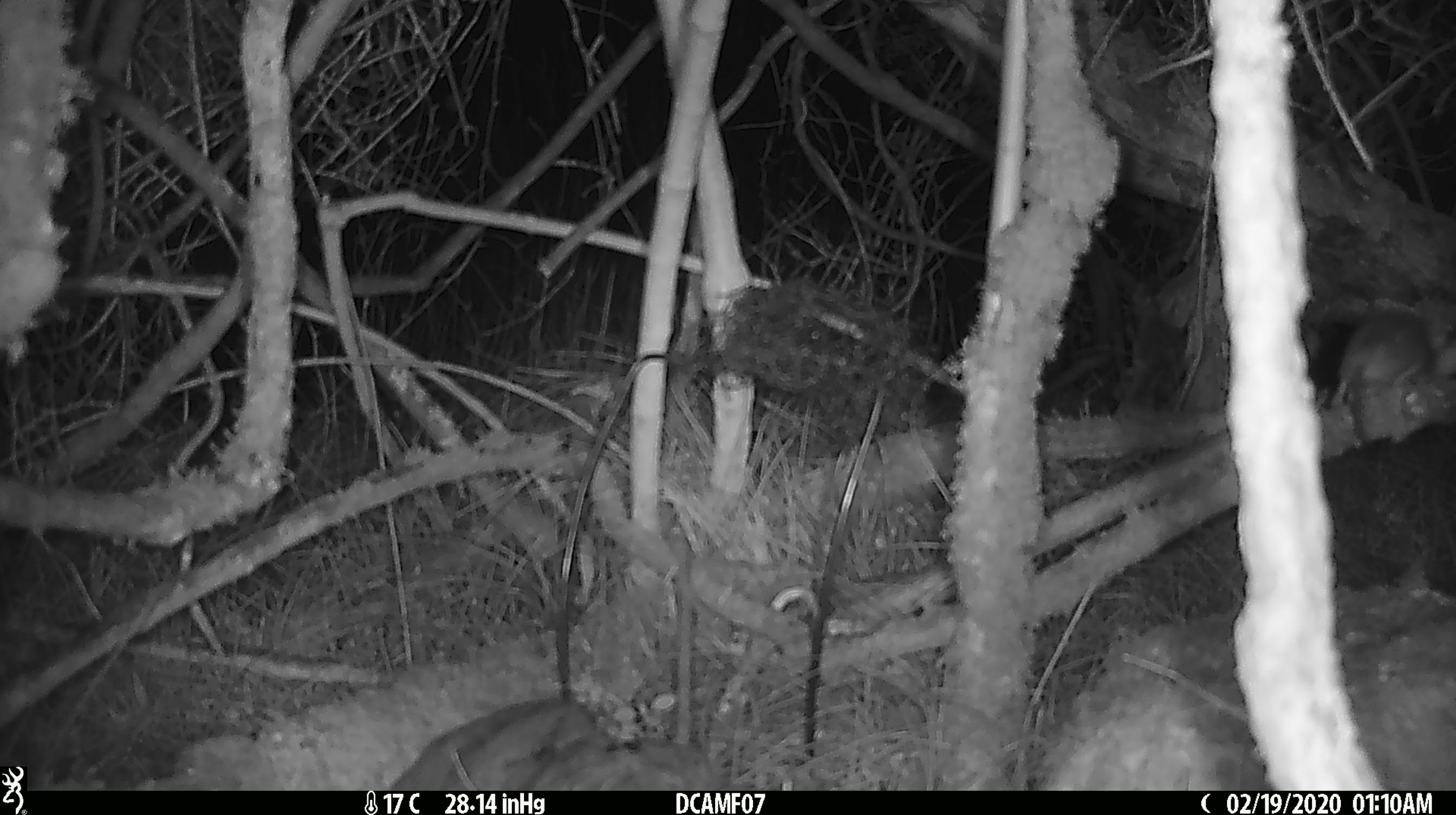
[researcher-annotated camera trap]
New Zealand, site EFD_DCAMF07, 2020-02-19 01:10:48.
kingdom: Animalia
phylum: Chordata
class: Mammalia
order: Rodentia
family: Muridae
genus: Mus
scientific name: Mus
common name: mouse